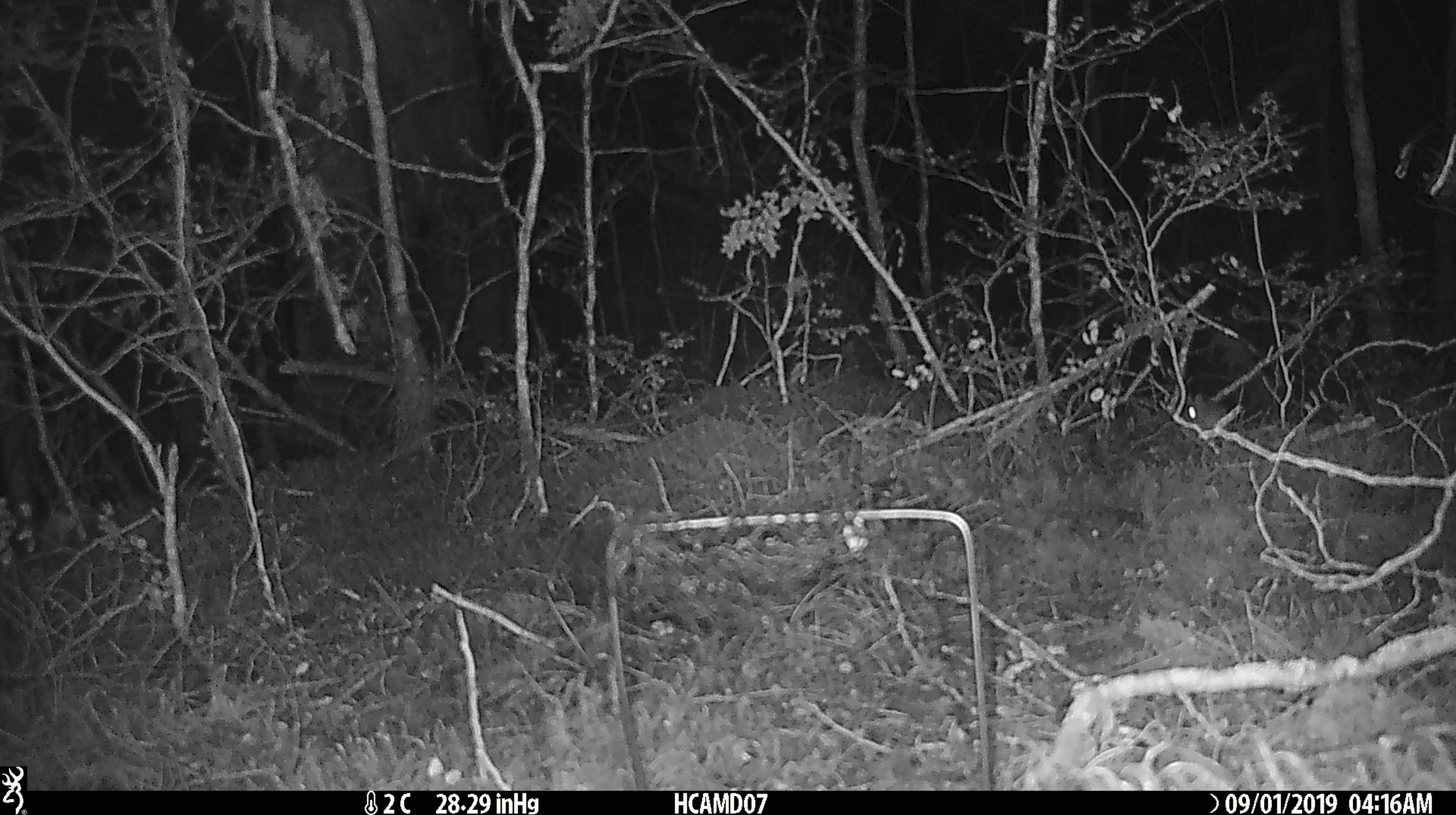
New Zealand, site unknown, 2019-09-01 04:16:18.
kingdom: Animalia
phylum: Chordata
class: Mammalia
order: Rodentia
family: Muridae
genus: Mus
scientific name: Mus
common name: mouse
Mouse (Mus).